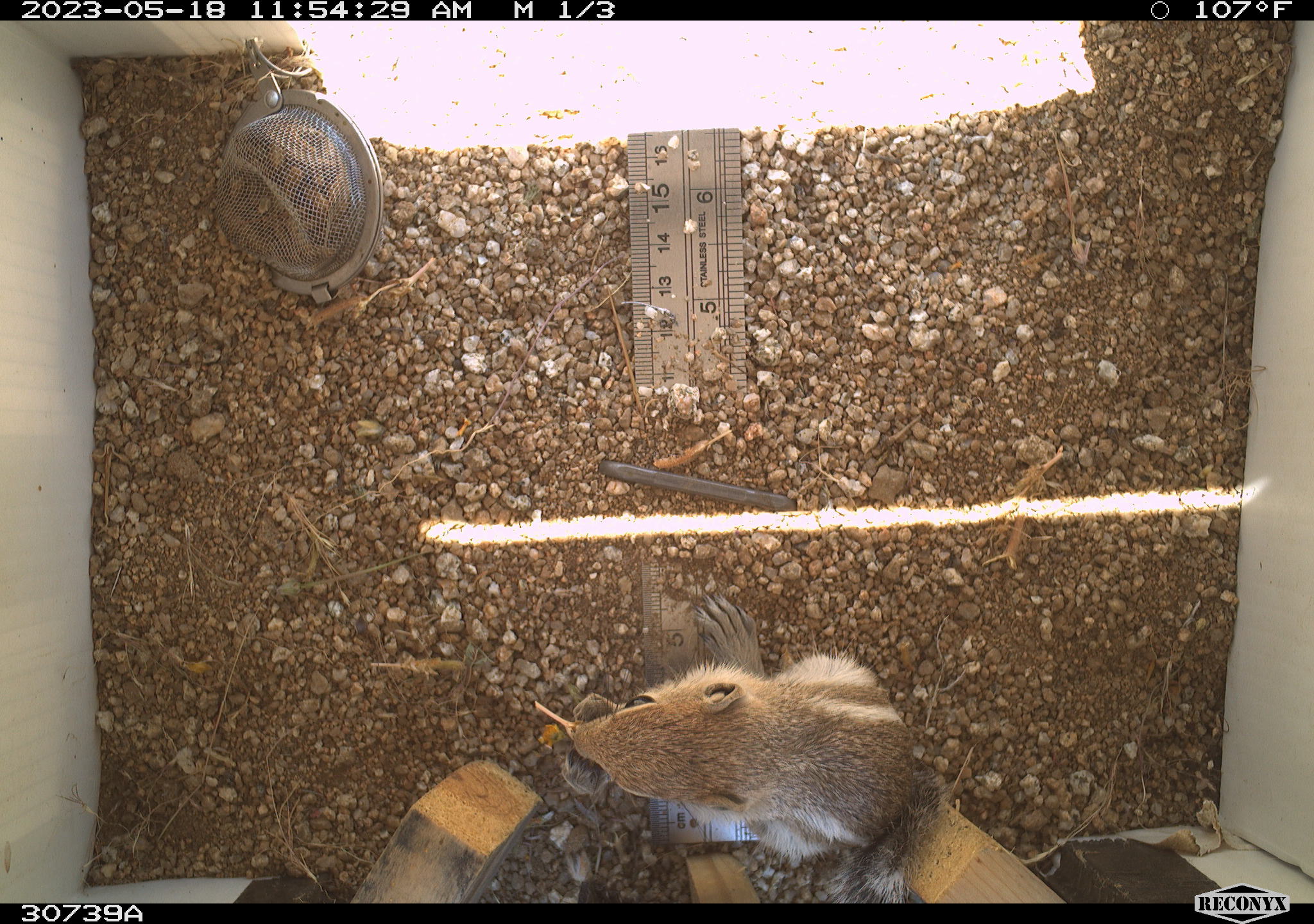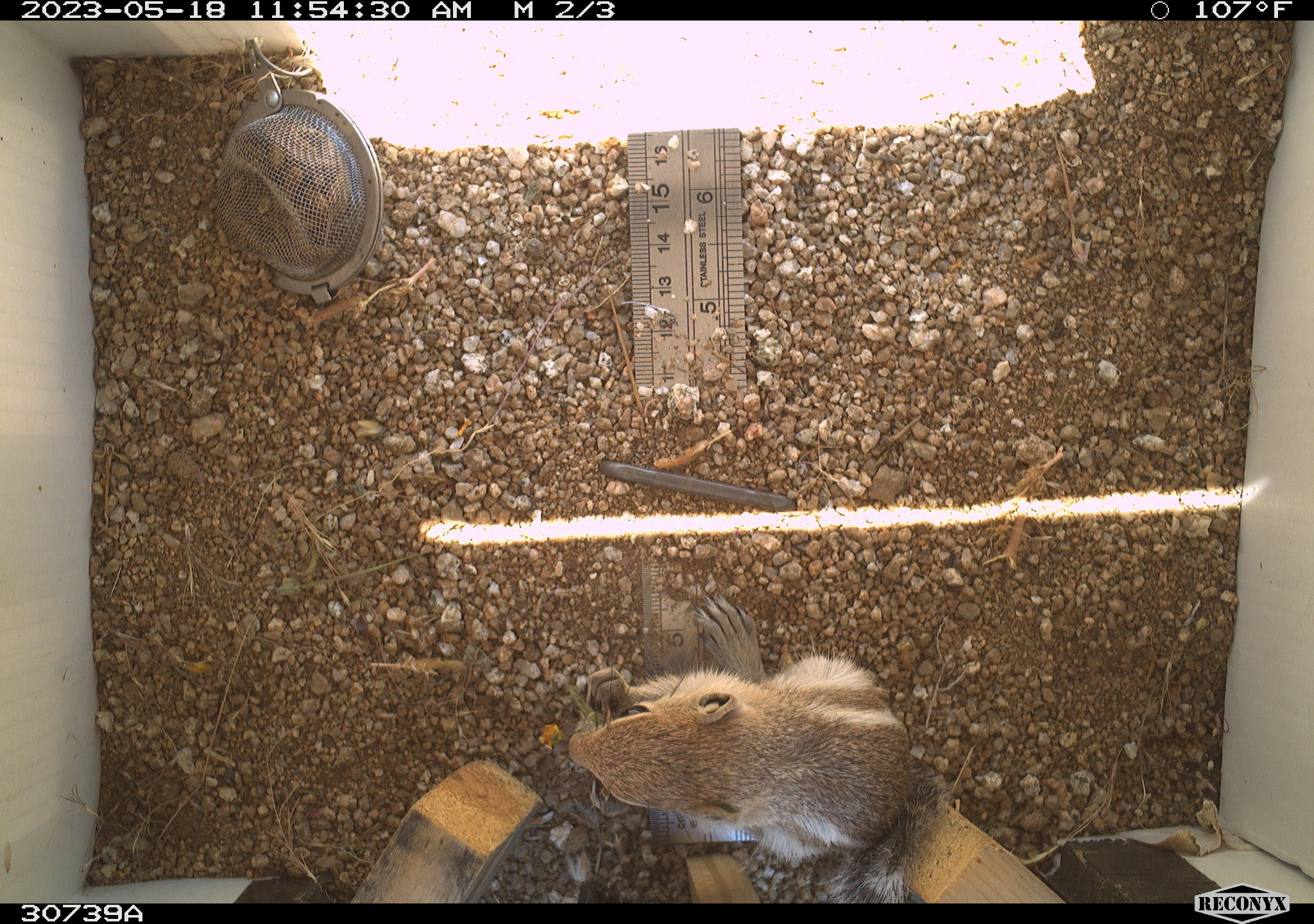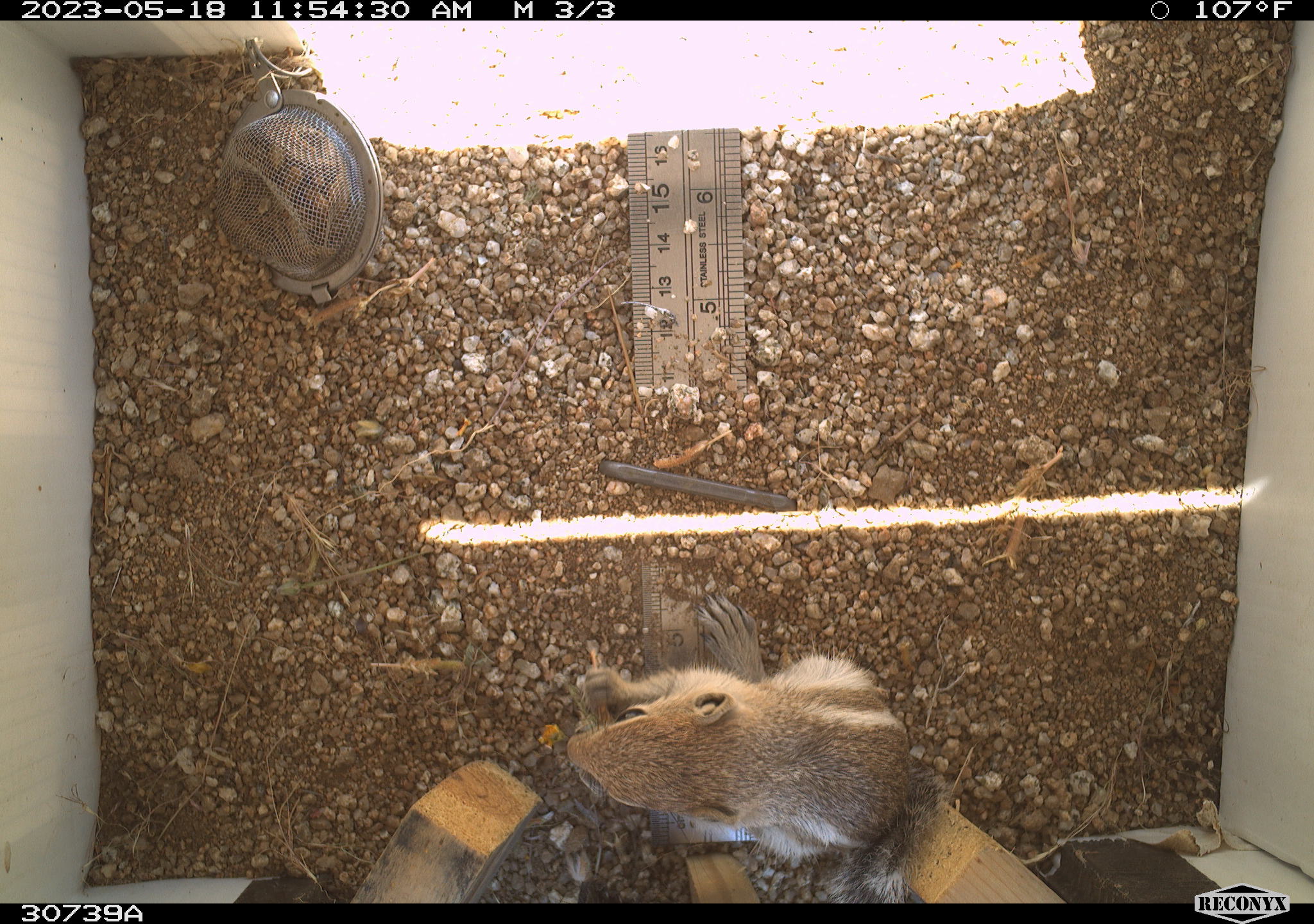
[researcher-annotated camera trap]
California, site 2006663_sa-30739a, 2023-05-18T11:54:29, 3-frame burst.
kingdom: Animalia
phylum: Chordata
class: Mammalia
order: Rodentia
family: Sciuridae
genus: Ammospermophilus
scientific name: Ammospermophilus leucurus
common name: white-tailed antelope squirrel